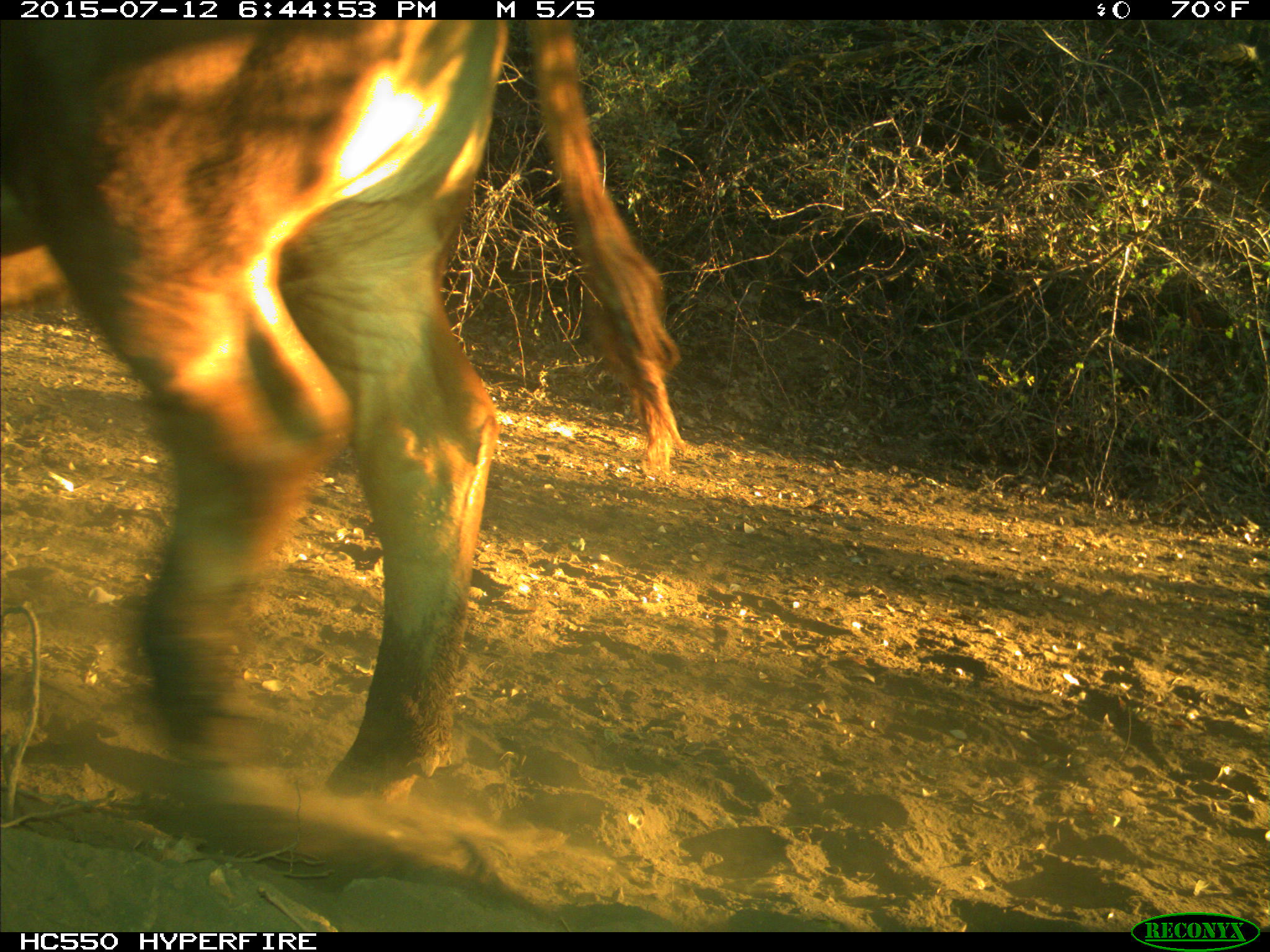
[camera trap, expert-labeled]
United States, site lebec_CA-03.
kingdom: Animalia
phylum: Chordata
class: Mammalia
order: Artiodactyla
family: Bovidae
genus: Bos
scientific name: Bos taurus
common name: domestic cow